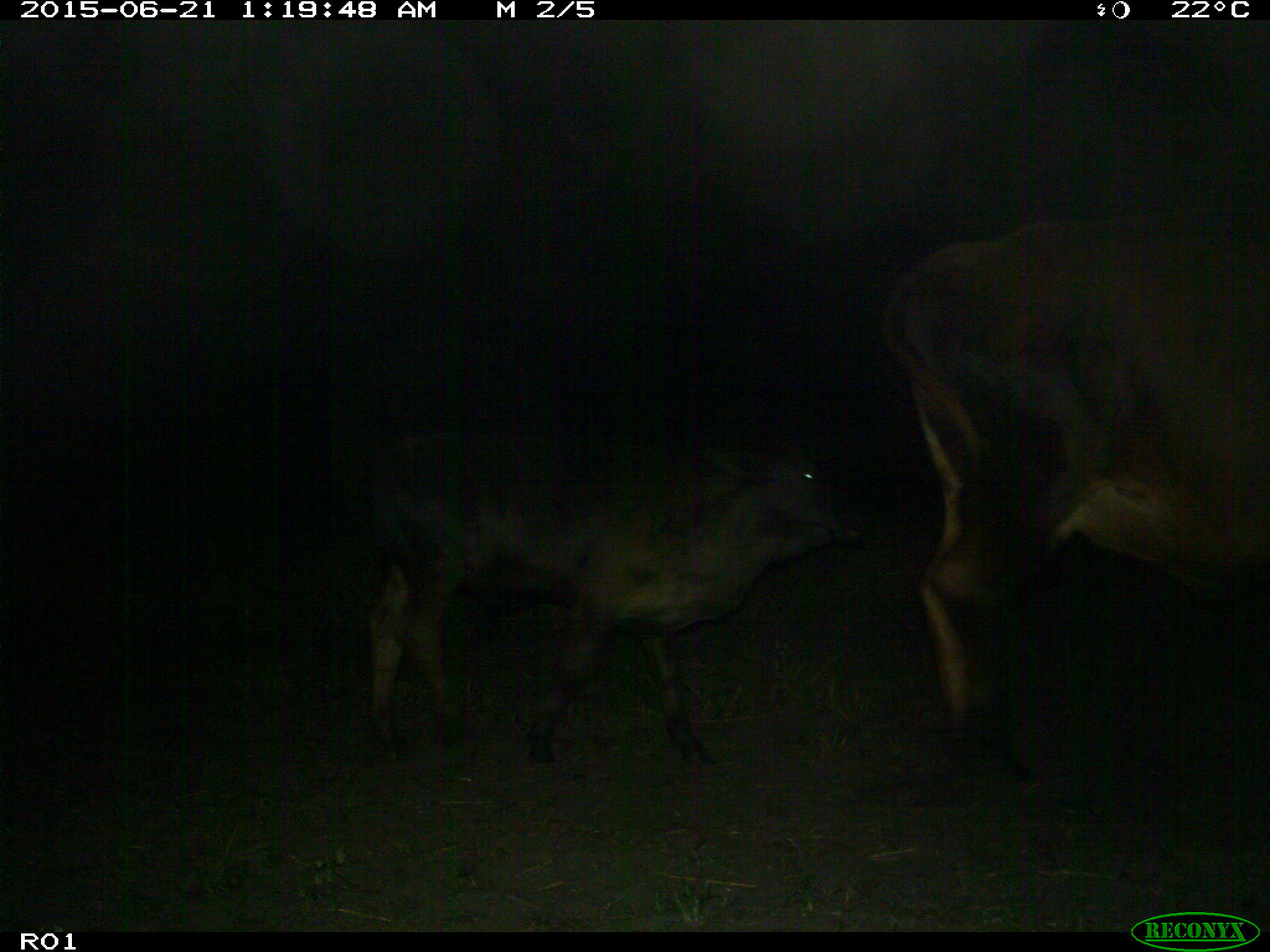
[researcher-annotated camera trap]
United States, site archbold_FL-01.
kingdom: Animalia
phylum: Chordata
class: Mammalia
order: Artiodactyla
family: Bovidae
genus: Bos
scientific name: Bos taurus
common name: domestic cow